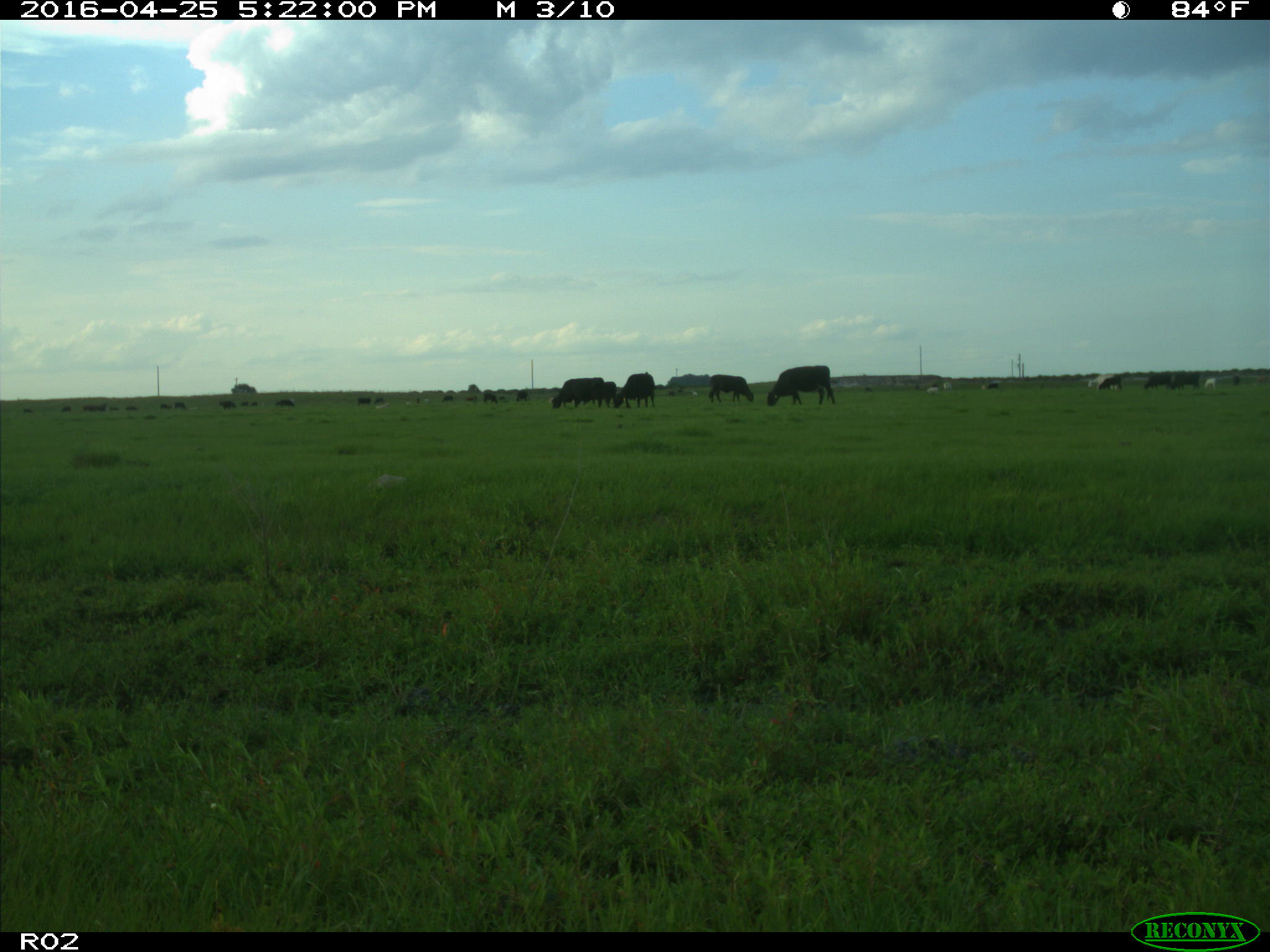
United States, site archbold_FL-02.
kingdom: Animalia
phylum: Chordata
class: Mammalia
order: Artiodactyla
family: Bovidae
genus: Bos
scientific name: Bos taurus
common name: domestic cow